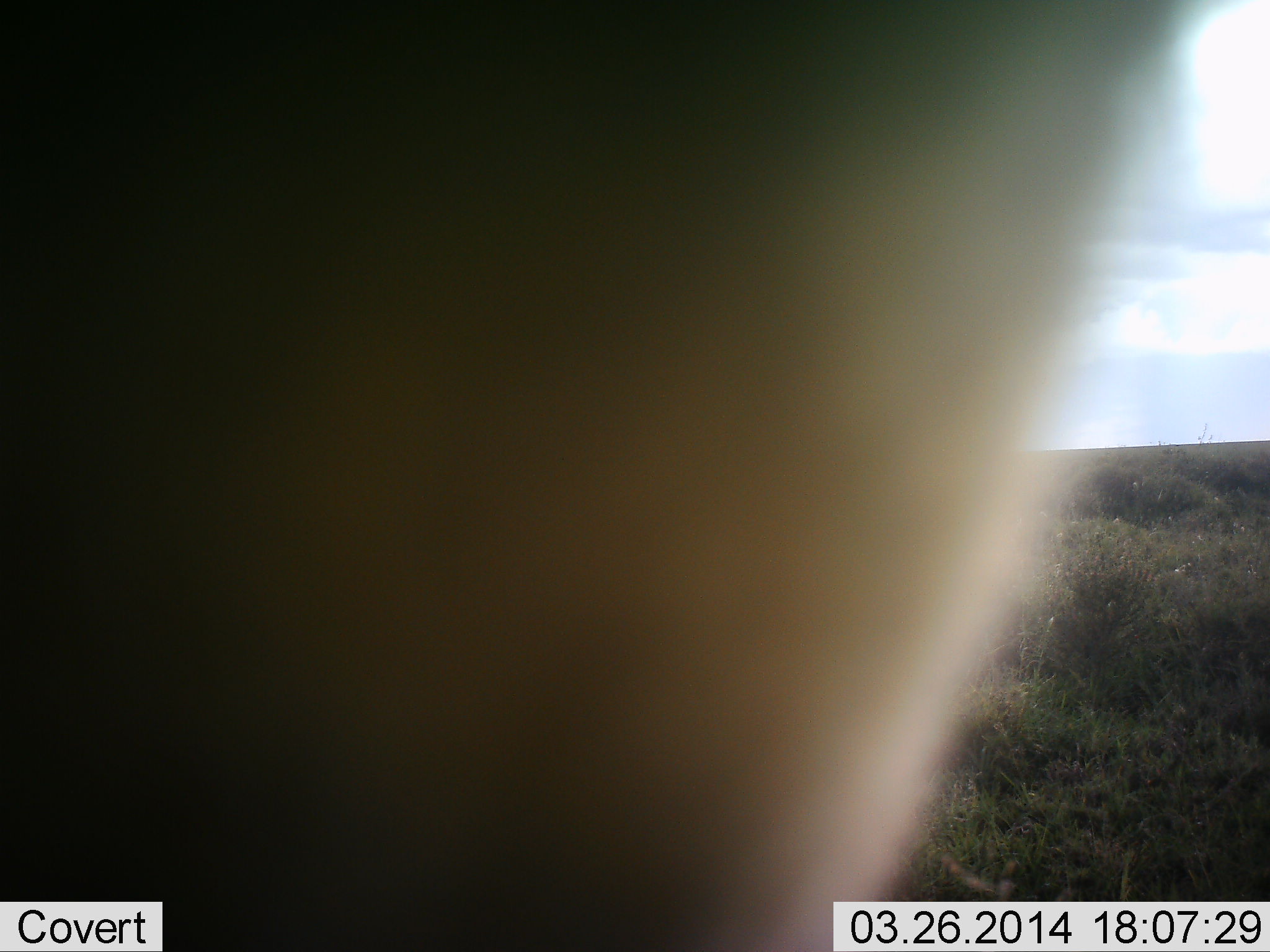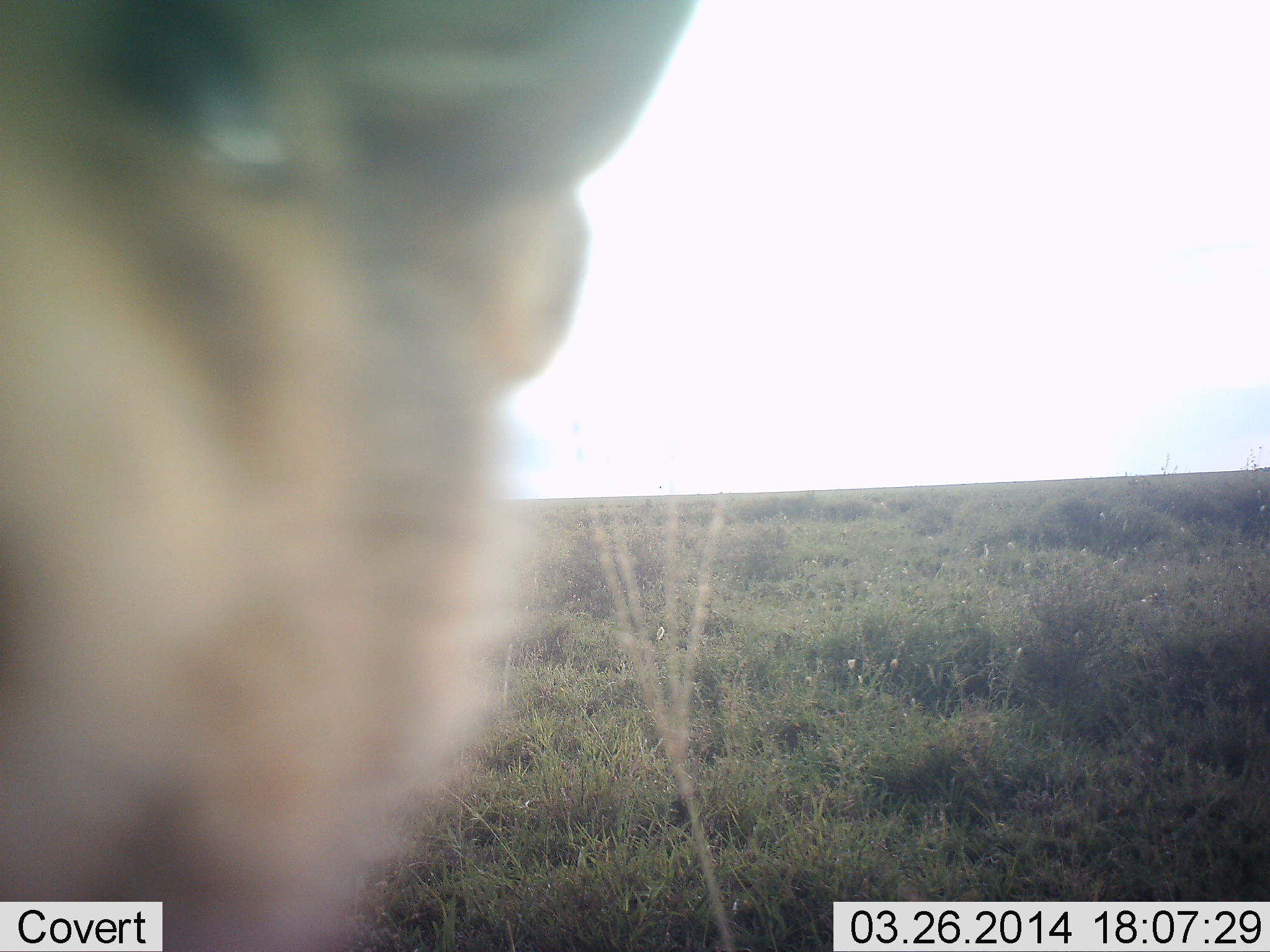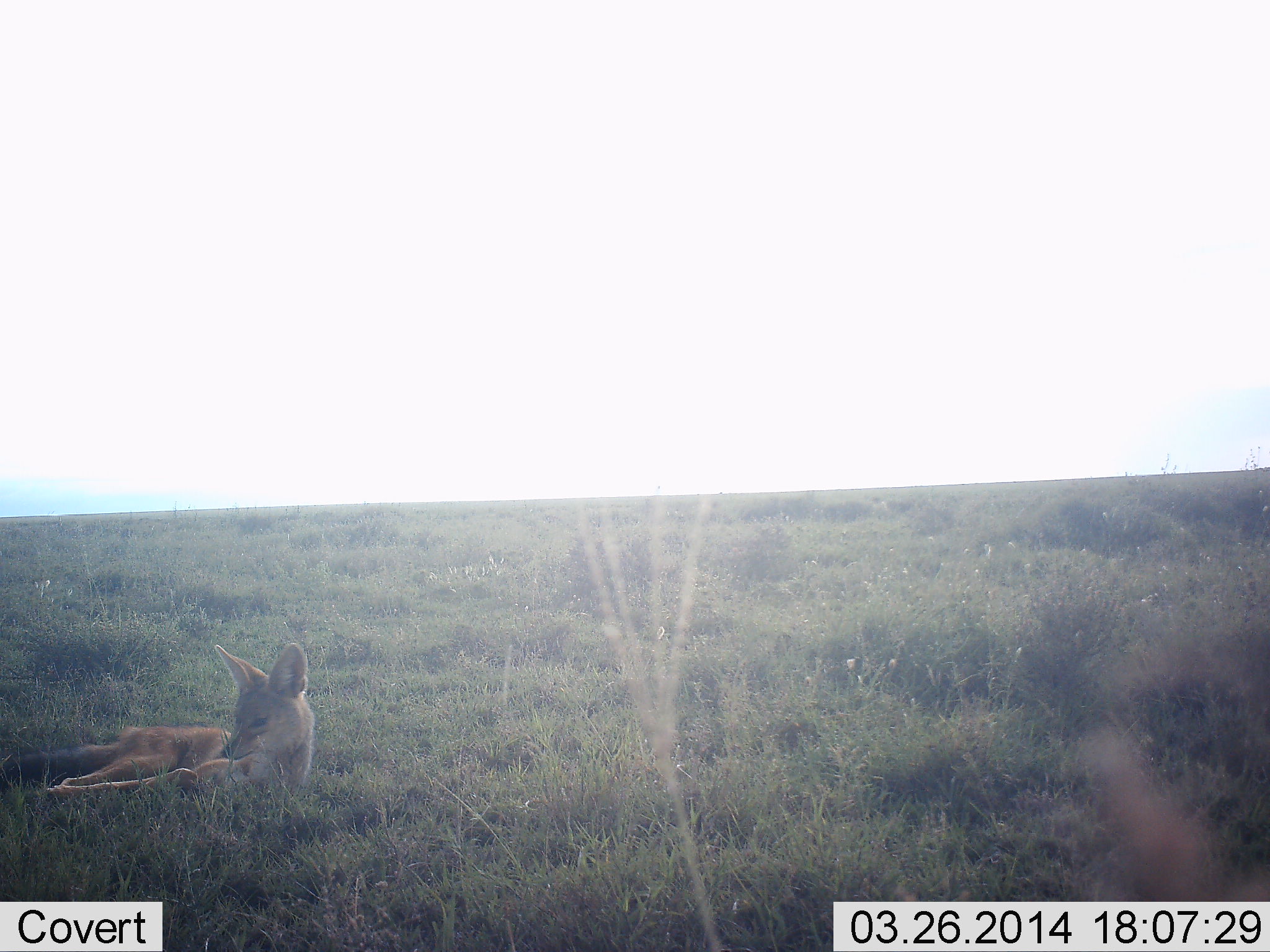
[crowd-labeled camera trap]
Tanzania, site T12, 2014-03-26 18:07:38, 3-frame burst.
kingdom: Animalia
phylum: Chordata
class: Mammalia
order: Carnivora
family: Canidae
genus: Otocyon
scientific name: Otocyon megalotis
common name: bat-eared fox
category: batearedfox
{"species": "batearedfox (bat-eared fox) (Otocyon megalotis)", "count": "2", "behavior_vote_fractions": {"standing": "20%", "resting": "90%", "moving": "30%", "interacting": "10%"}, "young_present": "0%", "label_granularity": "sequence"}